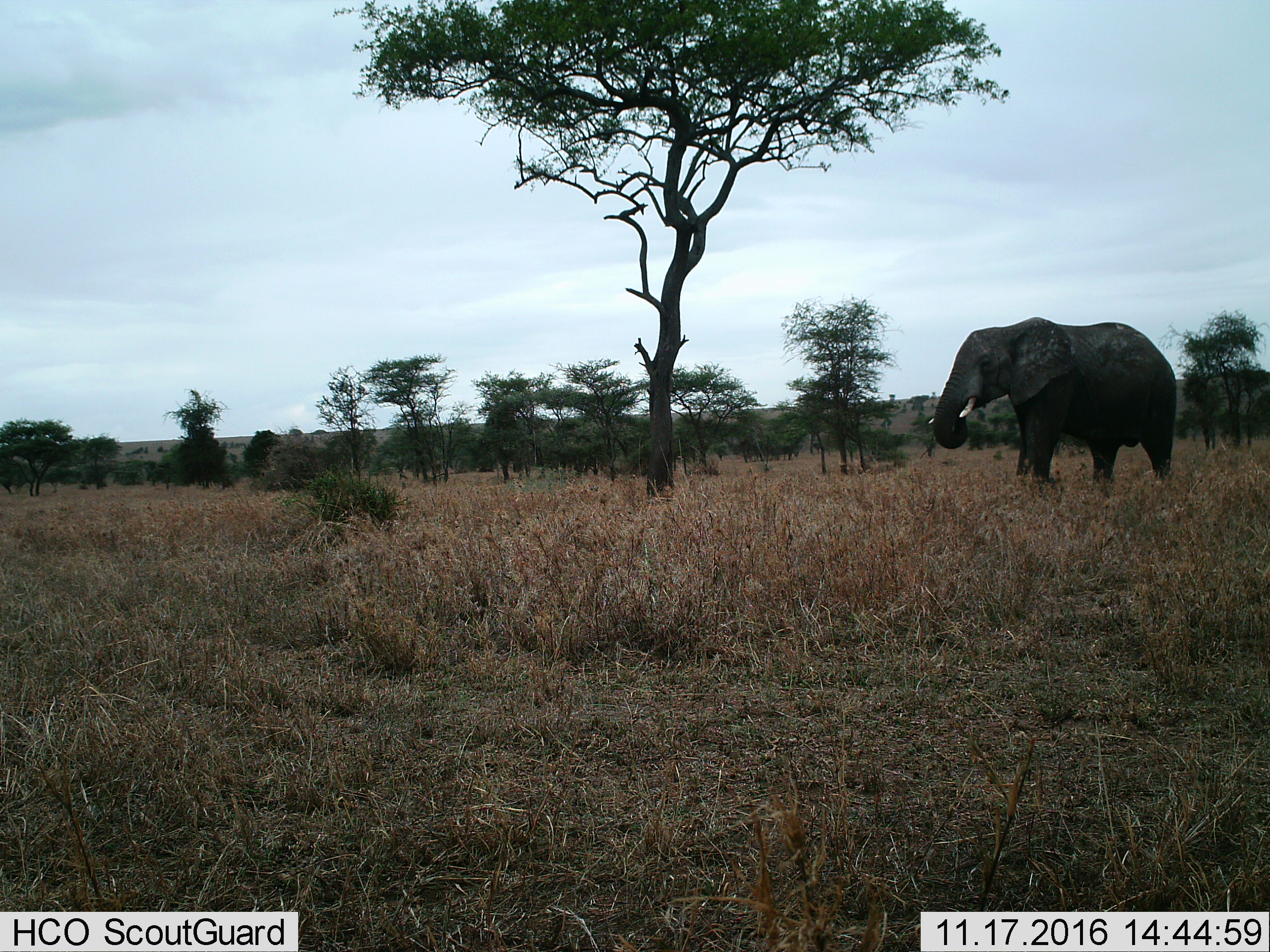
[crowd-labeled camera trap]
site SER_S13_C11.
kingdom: Animalia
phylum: Chordata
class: Mammalia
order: Proboscidea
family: Elephantidae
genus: Loxodonta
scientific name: Loxodonta africana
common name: african bush elephant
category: elephant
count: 1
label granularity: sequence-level